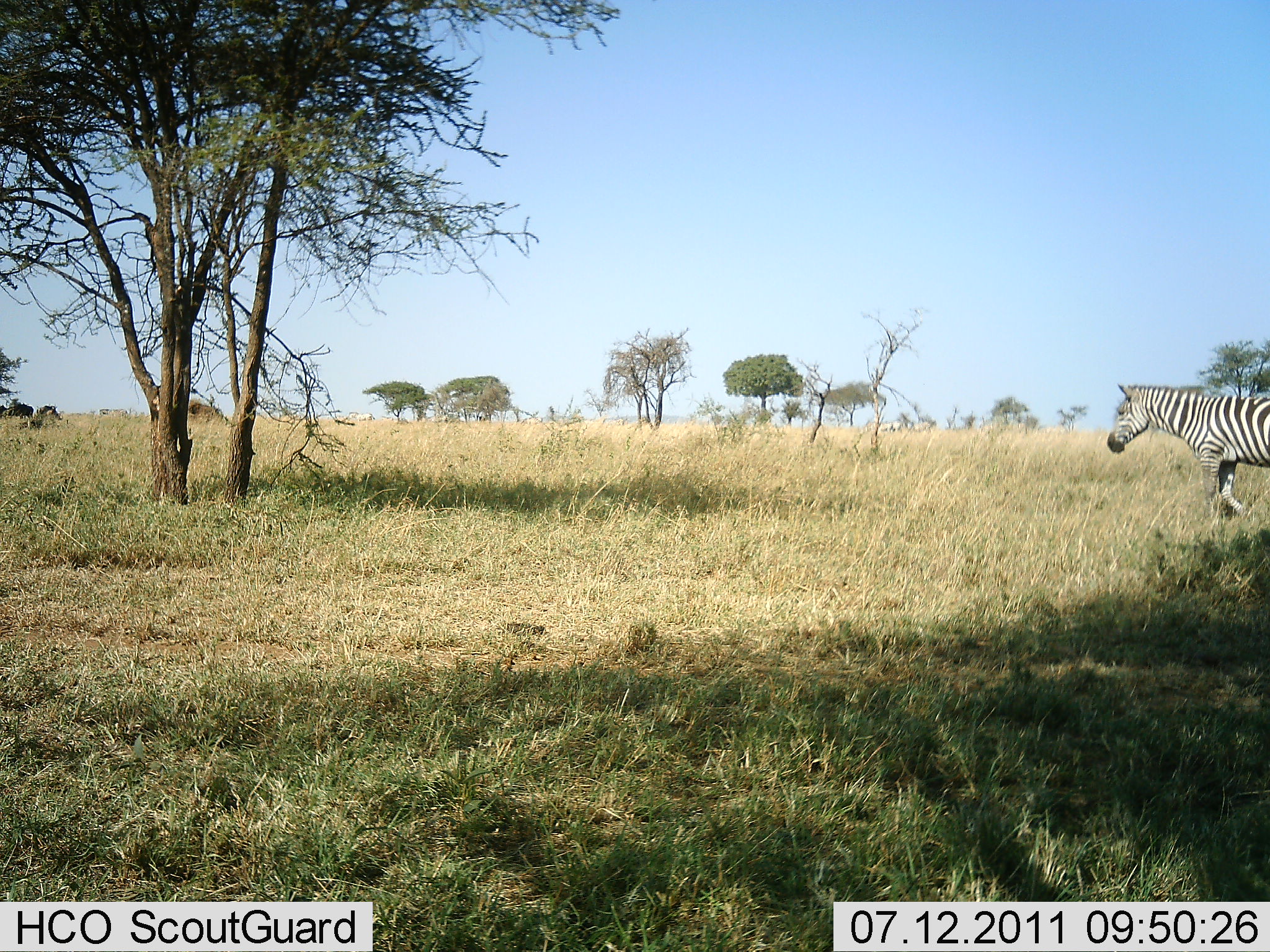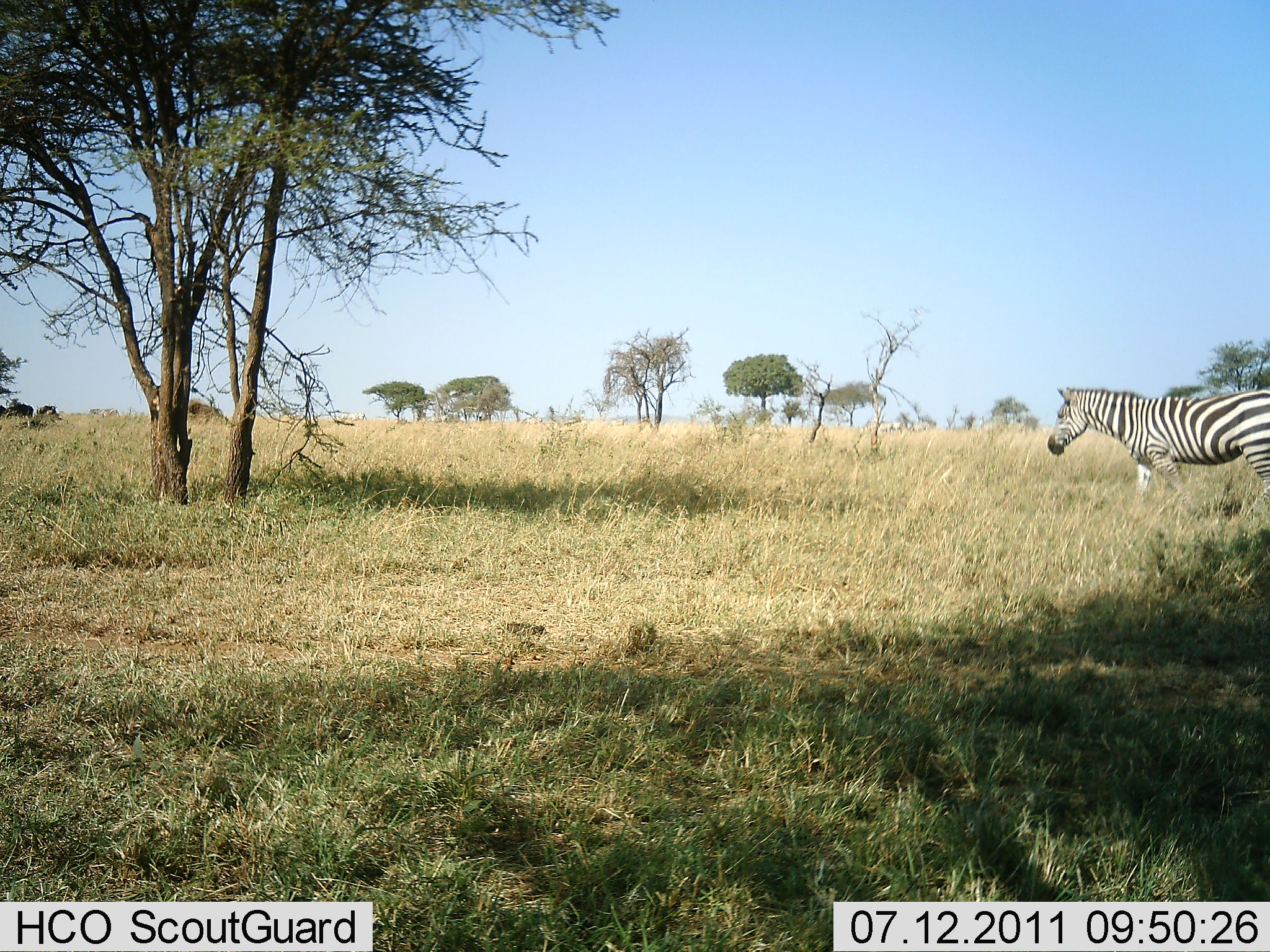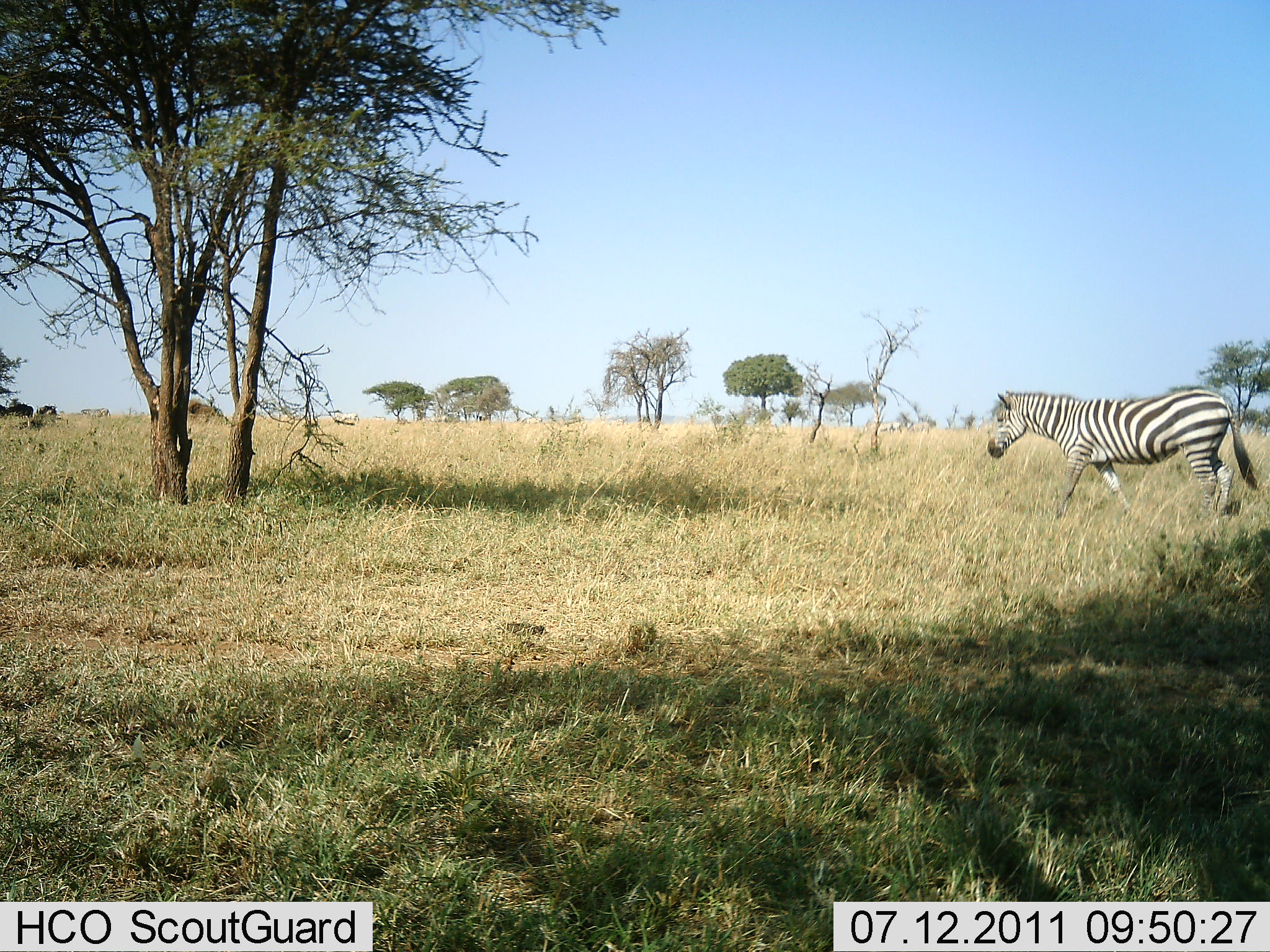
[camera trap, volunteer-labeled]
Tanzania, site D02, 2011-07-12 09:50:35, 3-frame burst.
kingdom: Animalia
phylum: Chordata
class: Mammalia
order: Perissodactyla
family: Equidae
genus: Equus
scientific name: Equus quagga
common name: plains zebra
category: zebra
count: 1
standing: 0%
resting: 0%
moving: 100%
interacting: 0%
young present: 0%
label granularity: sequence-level